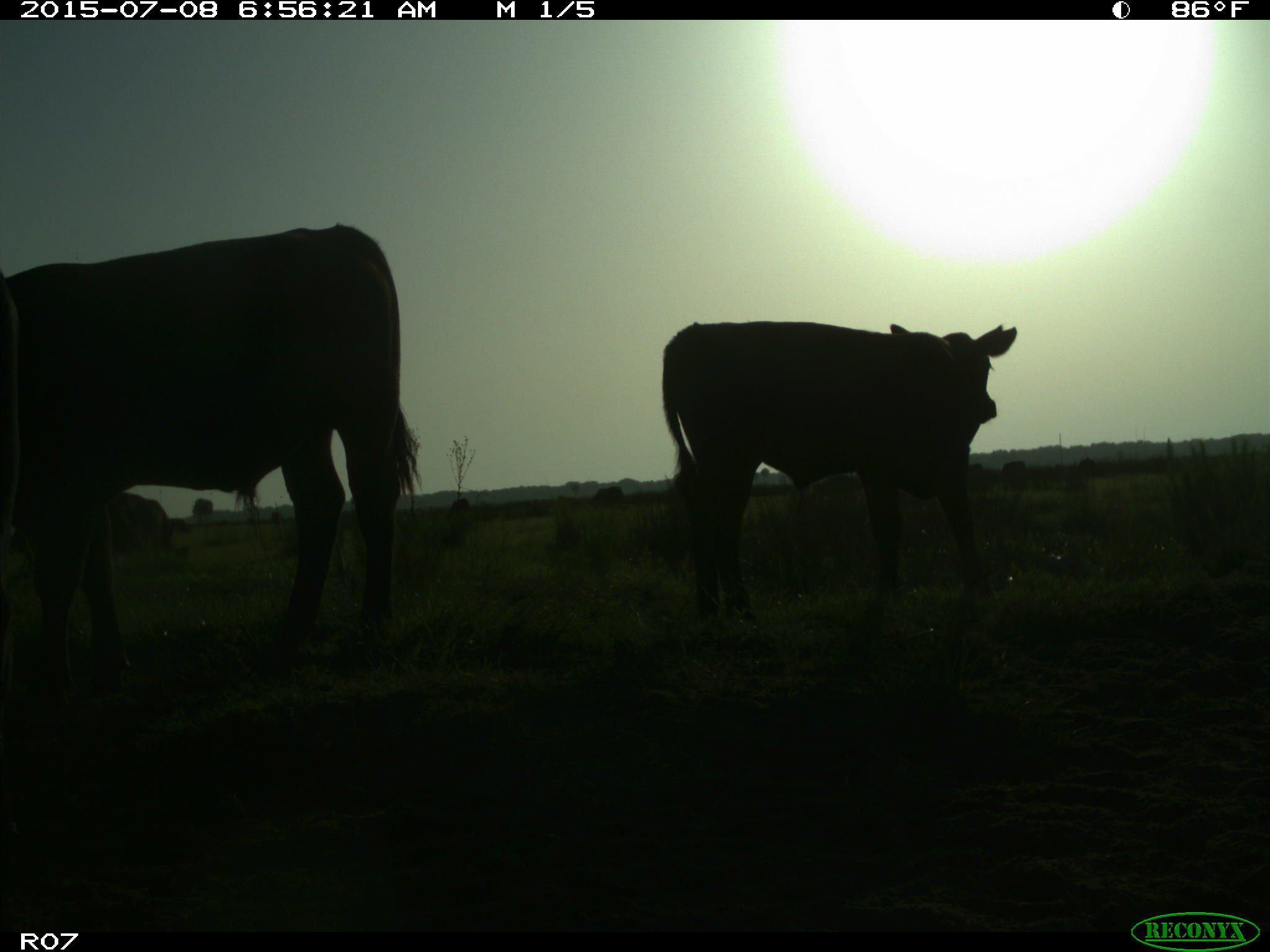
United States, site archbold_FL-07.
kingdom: Animalia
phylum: Chordata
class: Mammalia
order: Artiodactyla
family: Bovidae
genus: Bos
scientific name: Bos taurus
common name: domestic cow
Bos taurus (domestic cow).